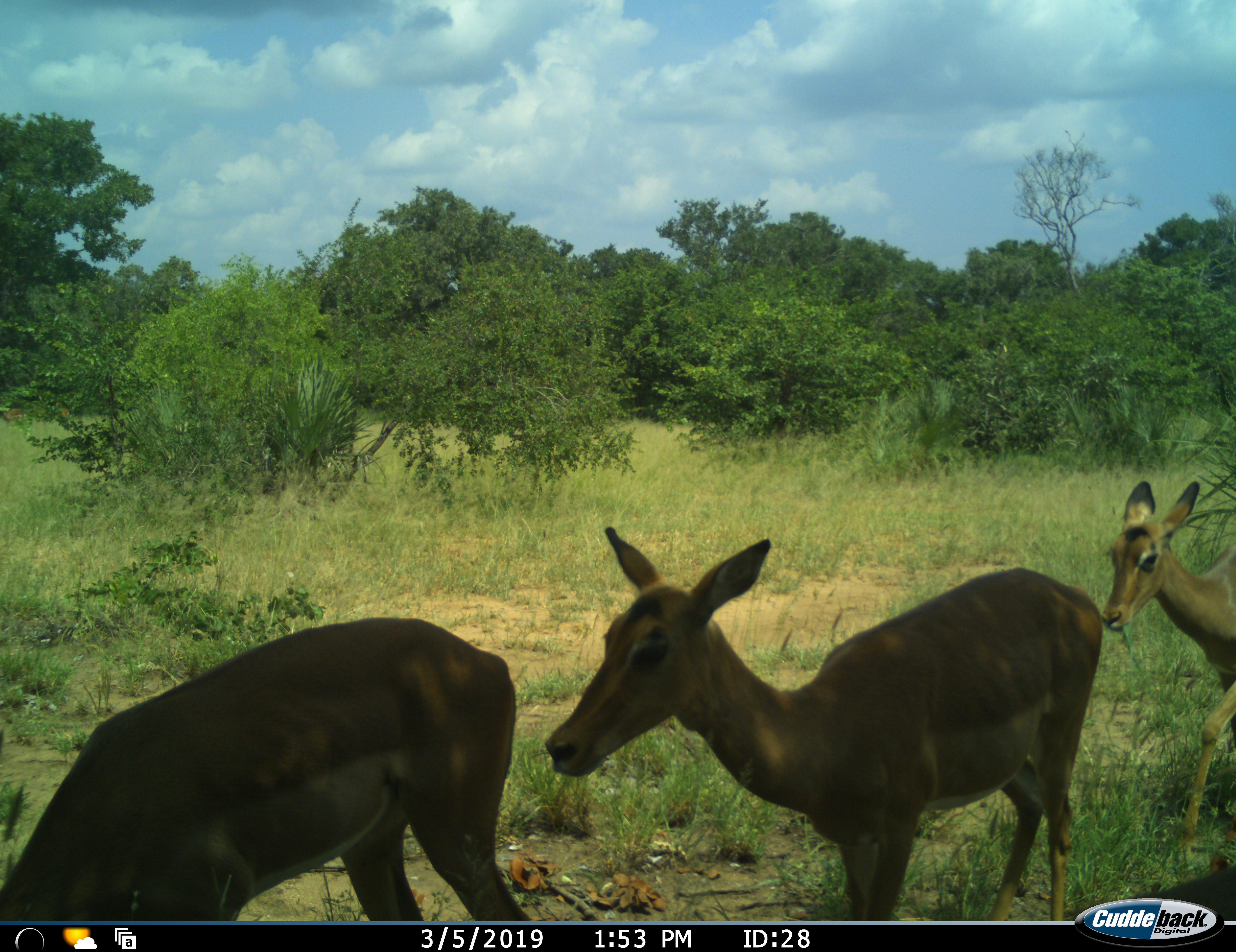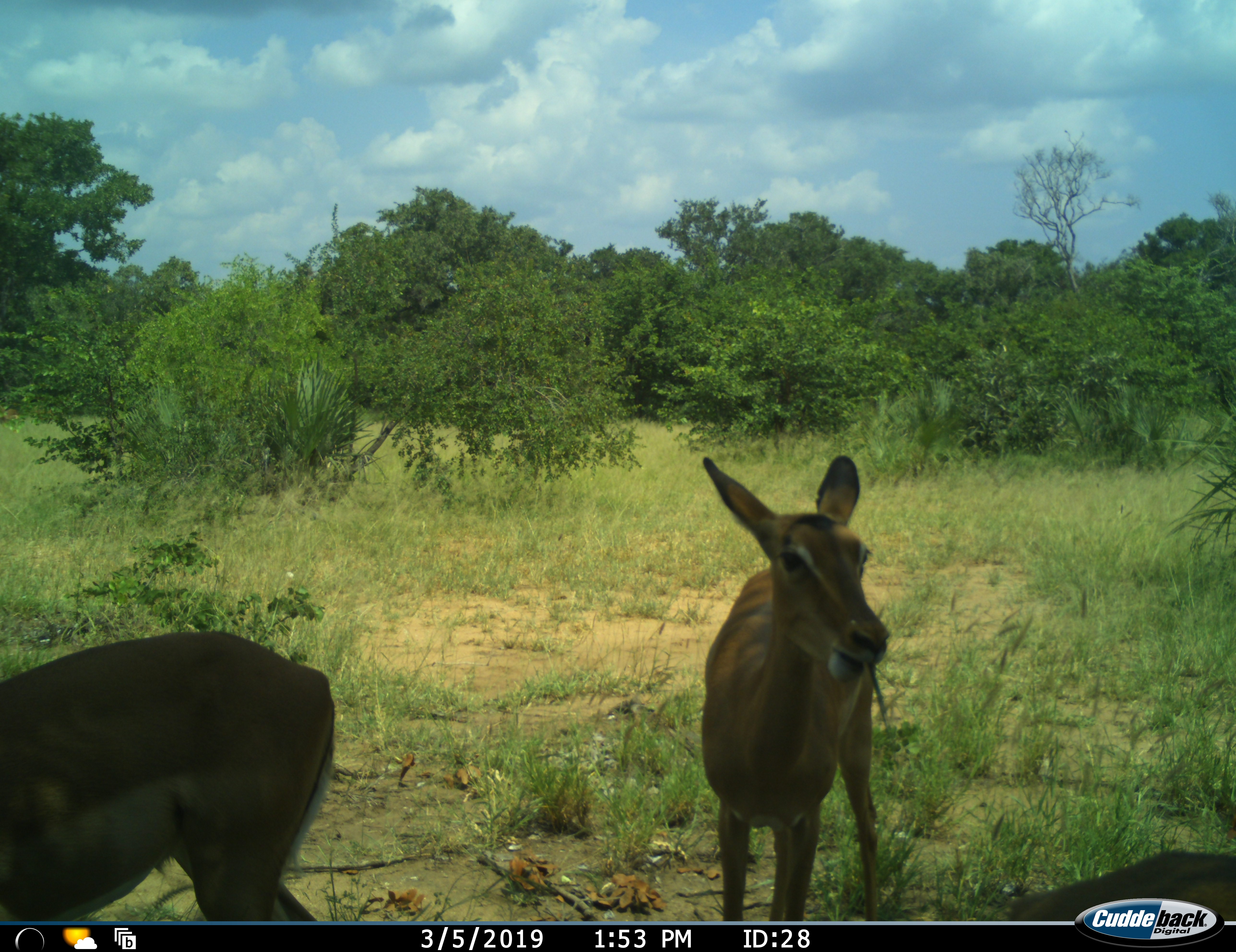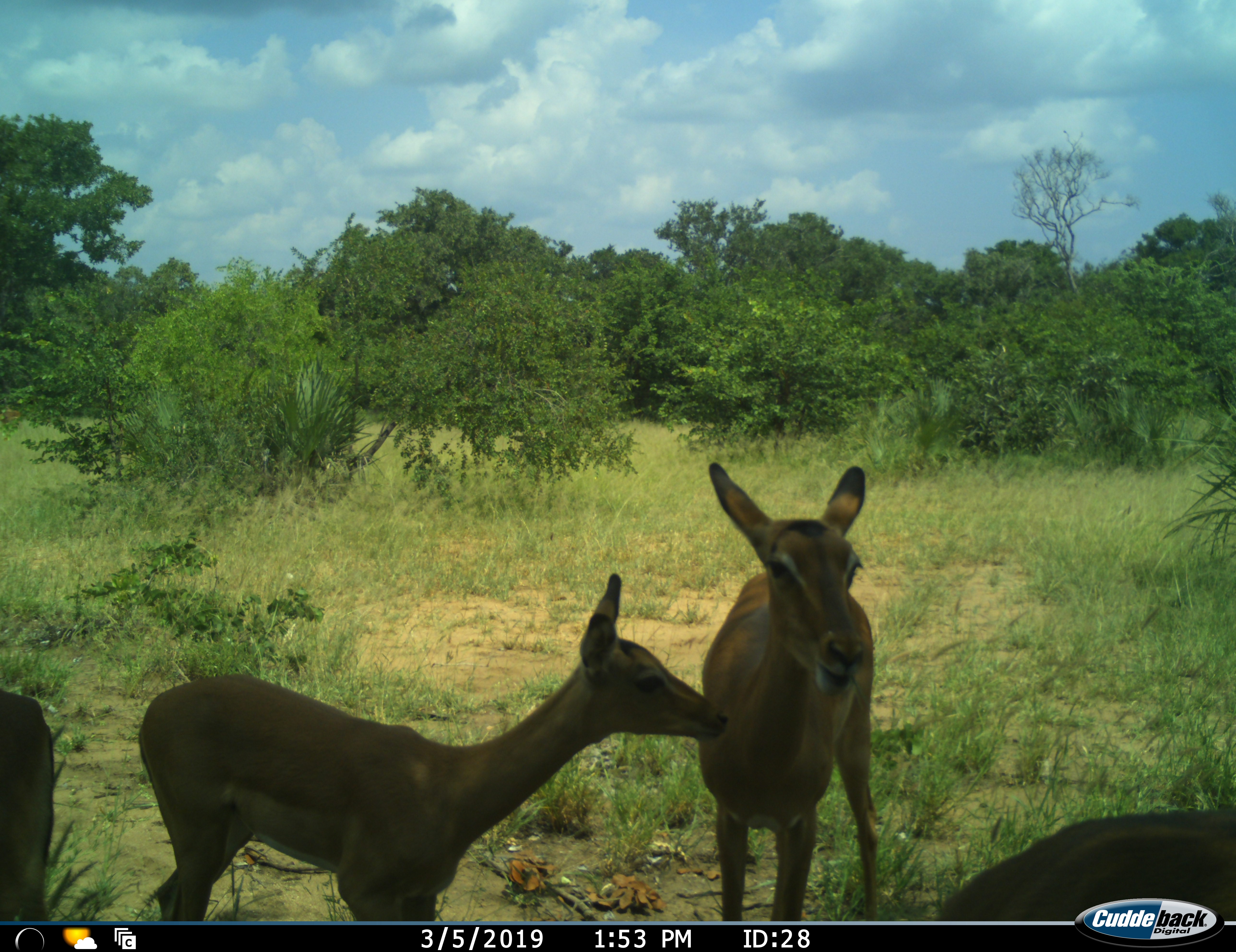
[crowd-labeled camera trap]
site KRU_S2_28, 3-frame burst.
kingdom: Animalia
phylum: Chordata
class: Mammalia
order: Artiodactyla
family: Bovidae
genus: Aepyceros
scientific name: Aepyceros melampus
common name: impala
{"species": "impala (Aepyceros melampus)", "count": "4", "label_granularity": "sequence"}